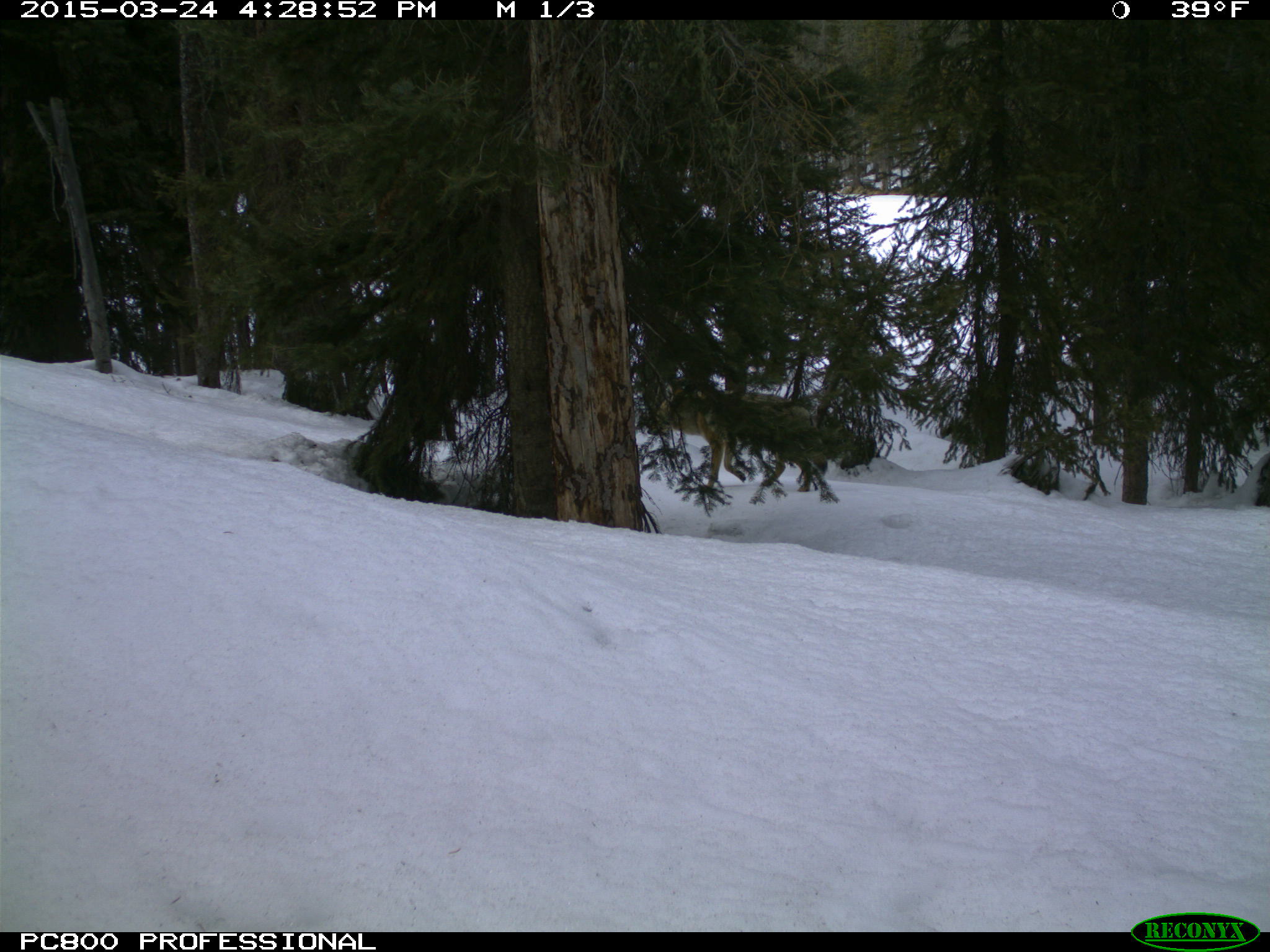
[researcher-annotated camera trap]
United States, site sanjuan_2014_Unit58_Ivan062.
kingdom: Animalia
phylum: Chordata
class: Mammalia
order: Carnivora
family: Canidae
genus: Canis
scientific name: Canis latrans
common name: coyote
Canis latrans (coyote).